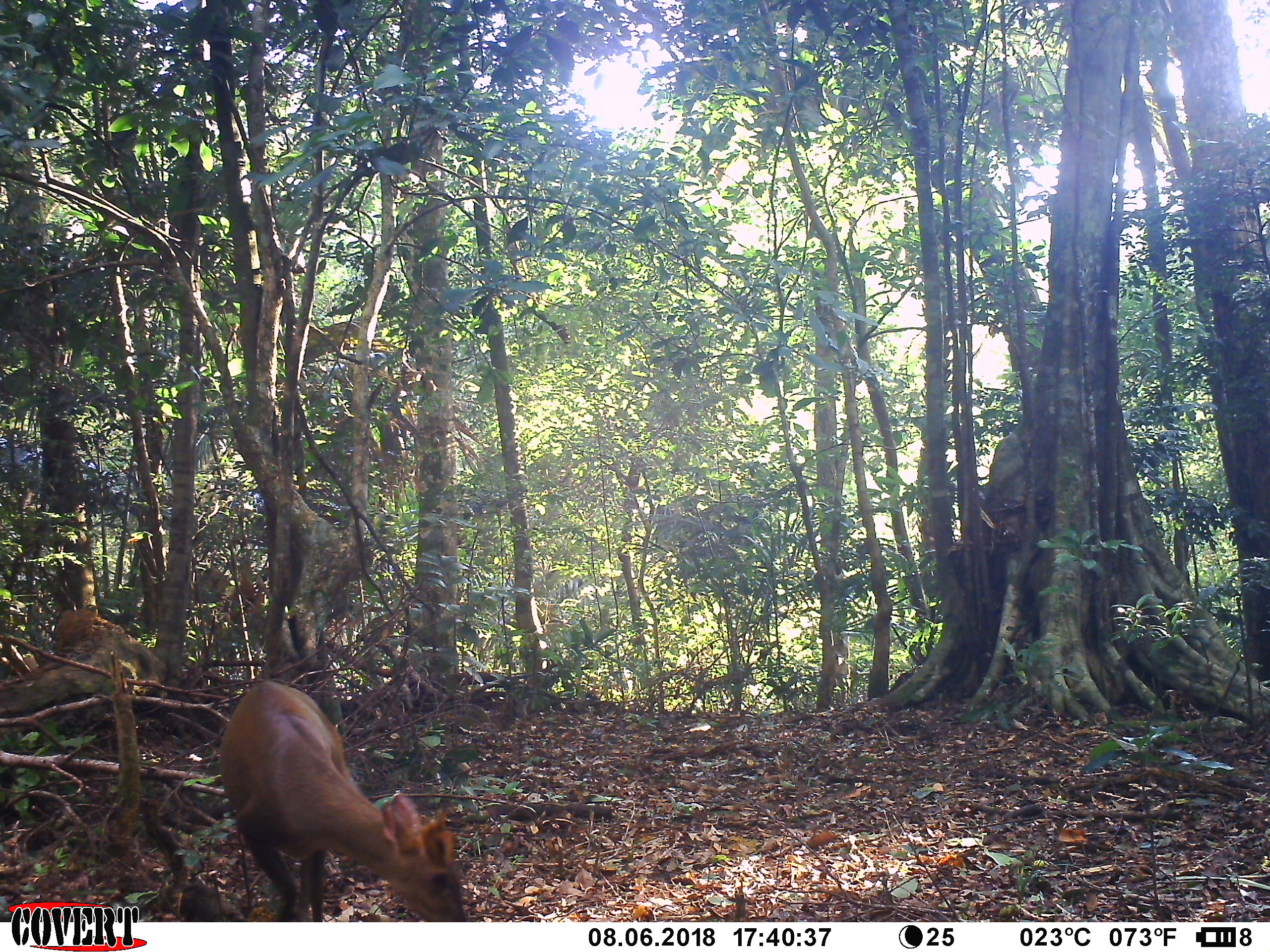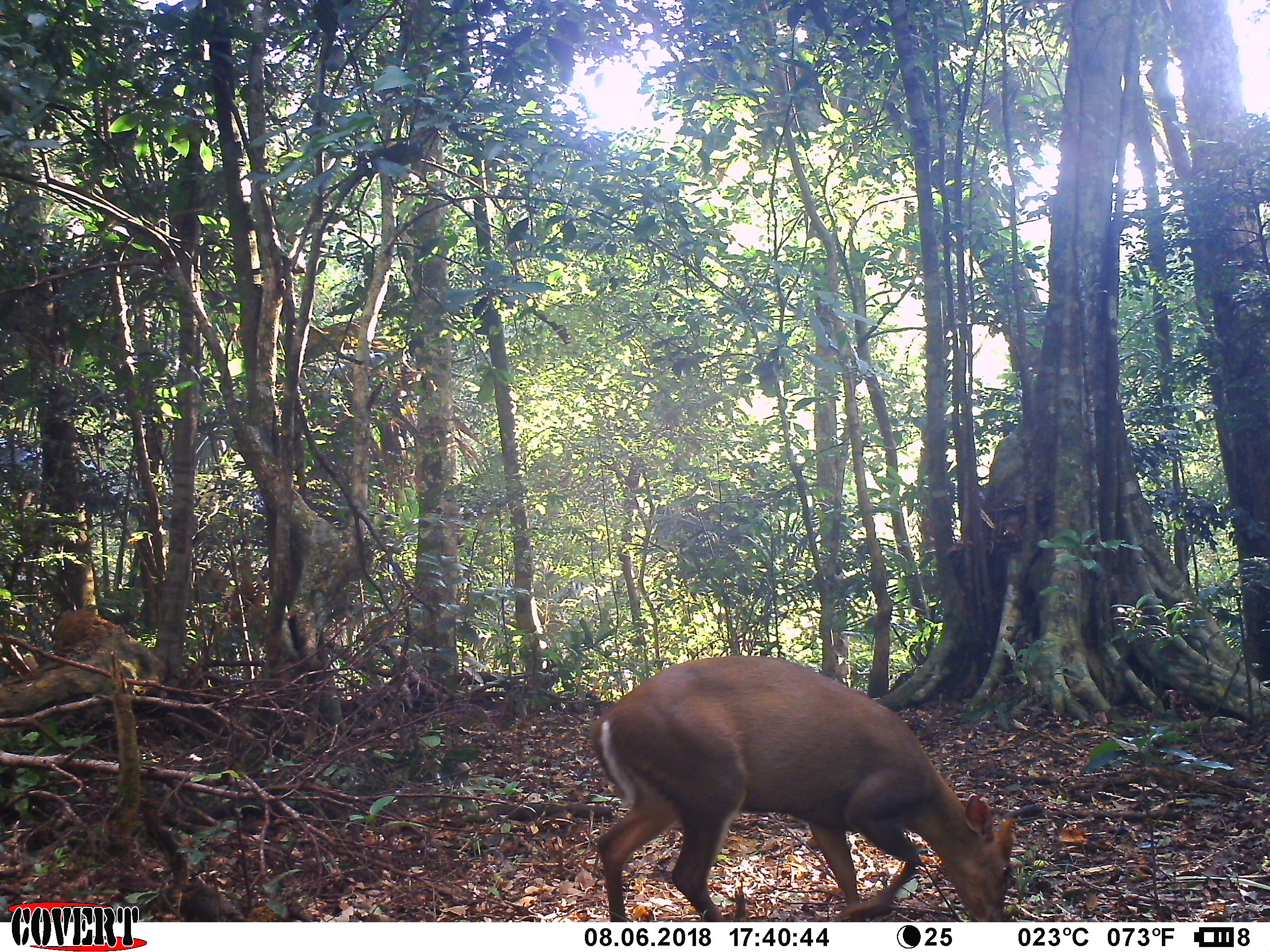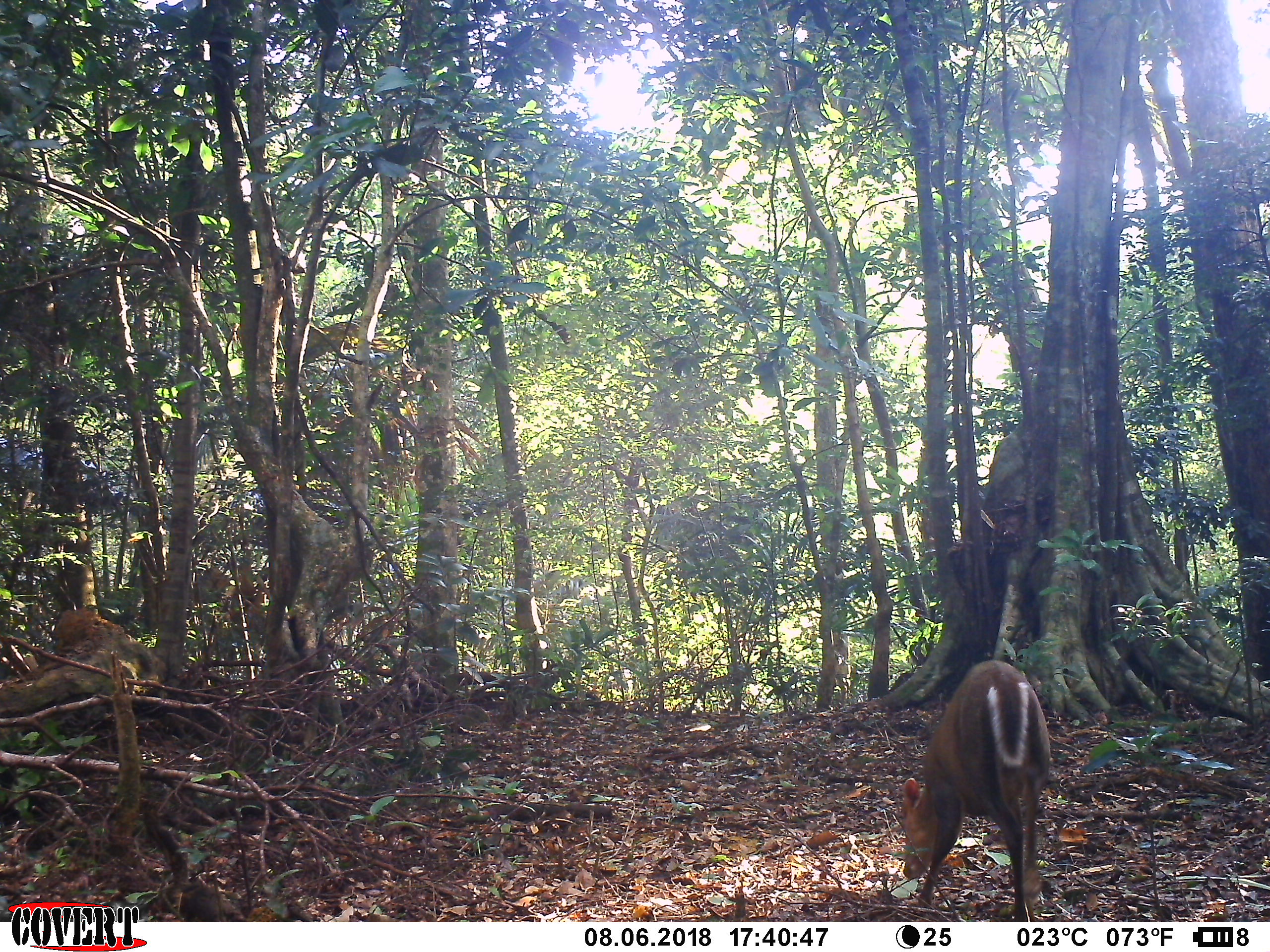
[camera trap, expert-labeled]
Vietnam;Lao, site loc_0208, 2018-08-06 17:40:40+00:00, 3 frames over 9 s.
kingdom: Animalia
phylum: Chordata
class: Mammalia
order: Artiodactyla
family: Cervidae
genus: Muntiacus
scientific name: Muntiacus rooseveltorum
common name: roosevelt's muntjac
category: roosevelts muntjac group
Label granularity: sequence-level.